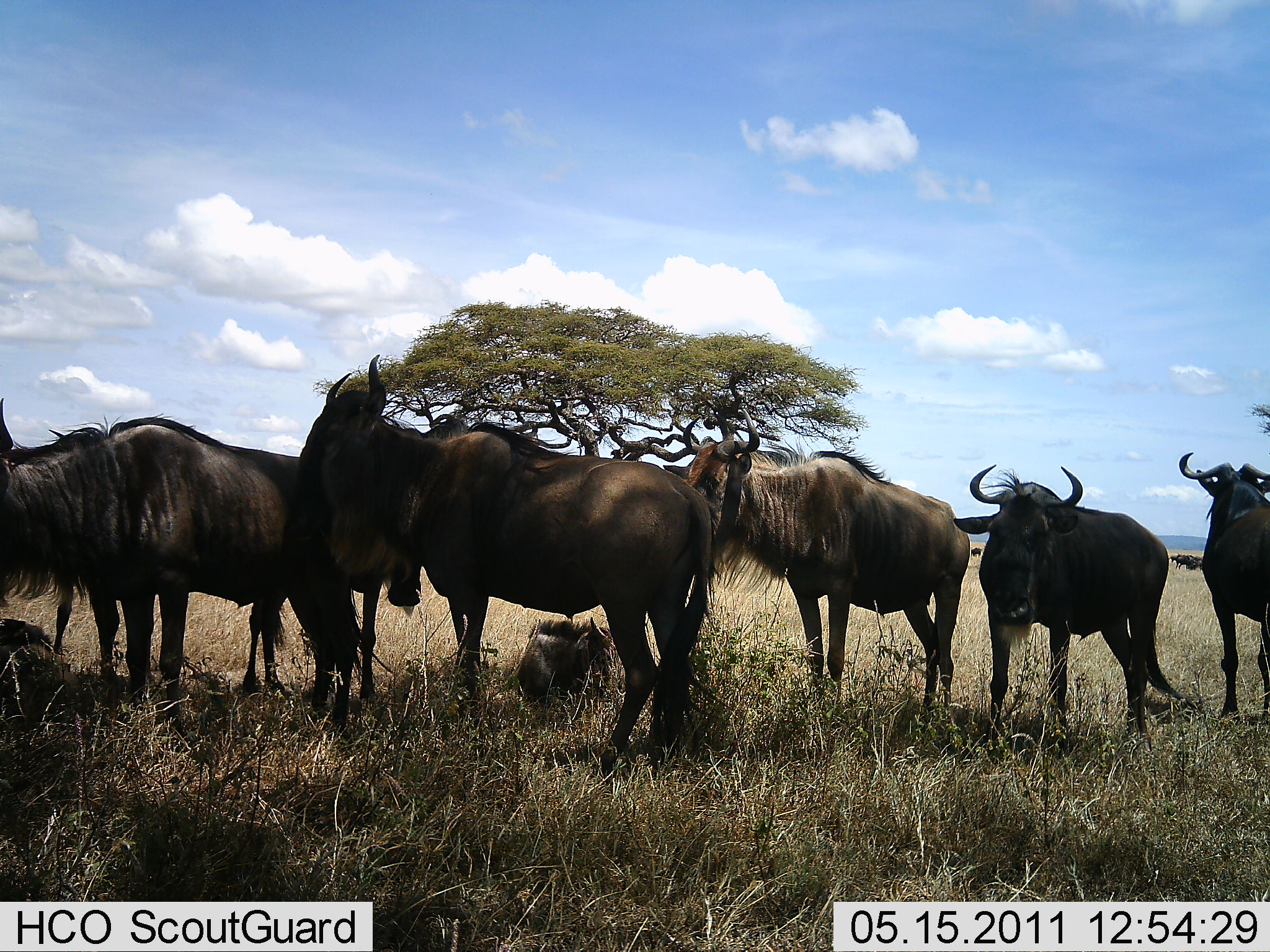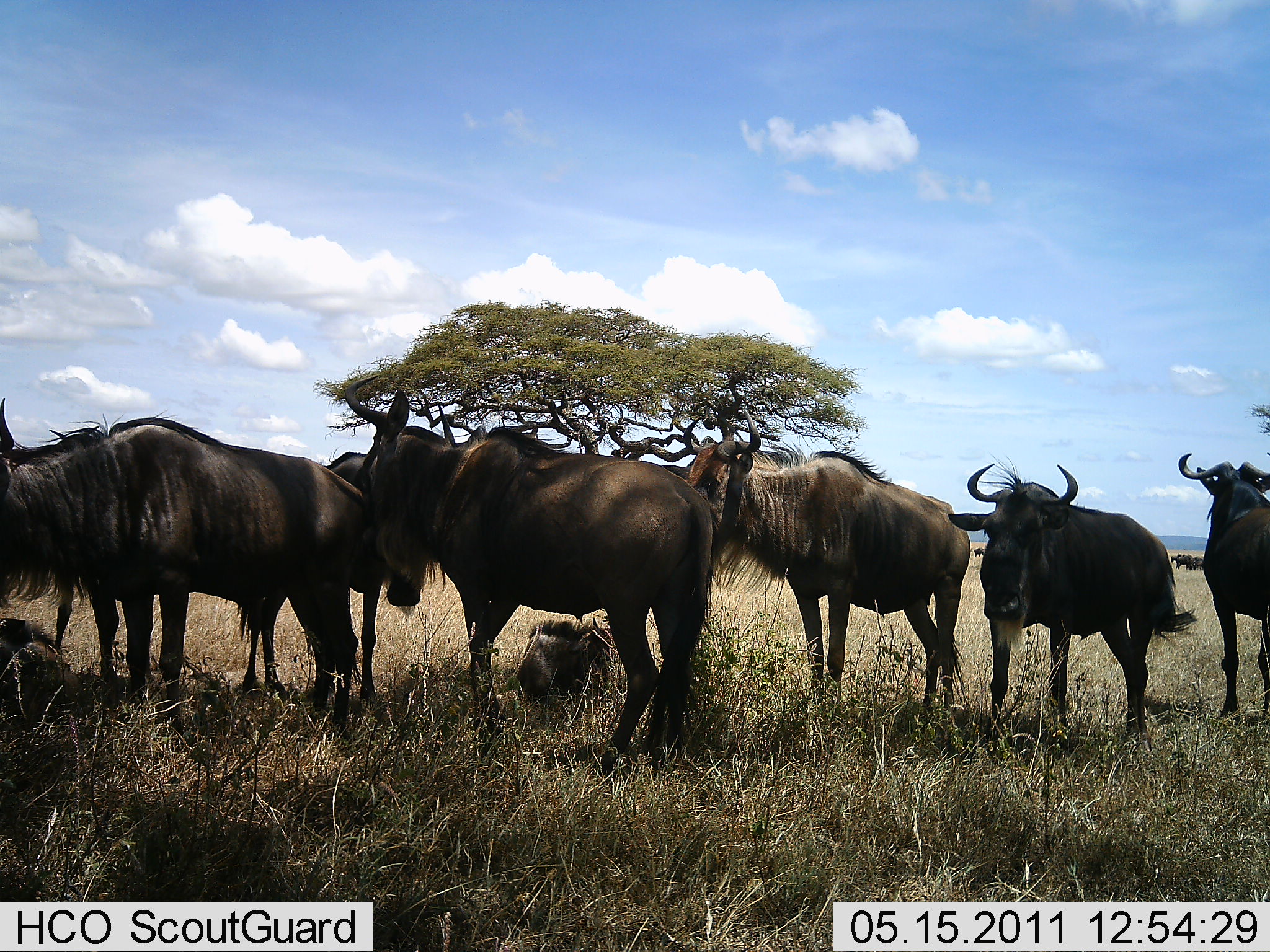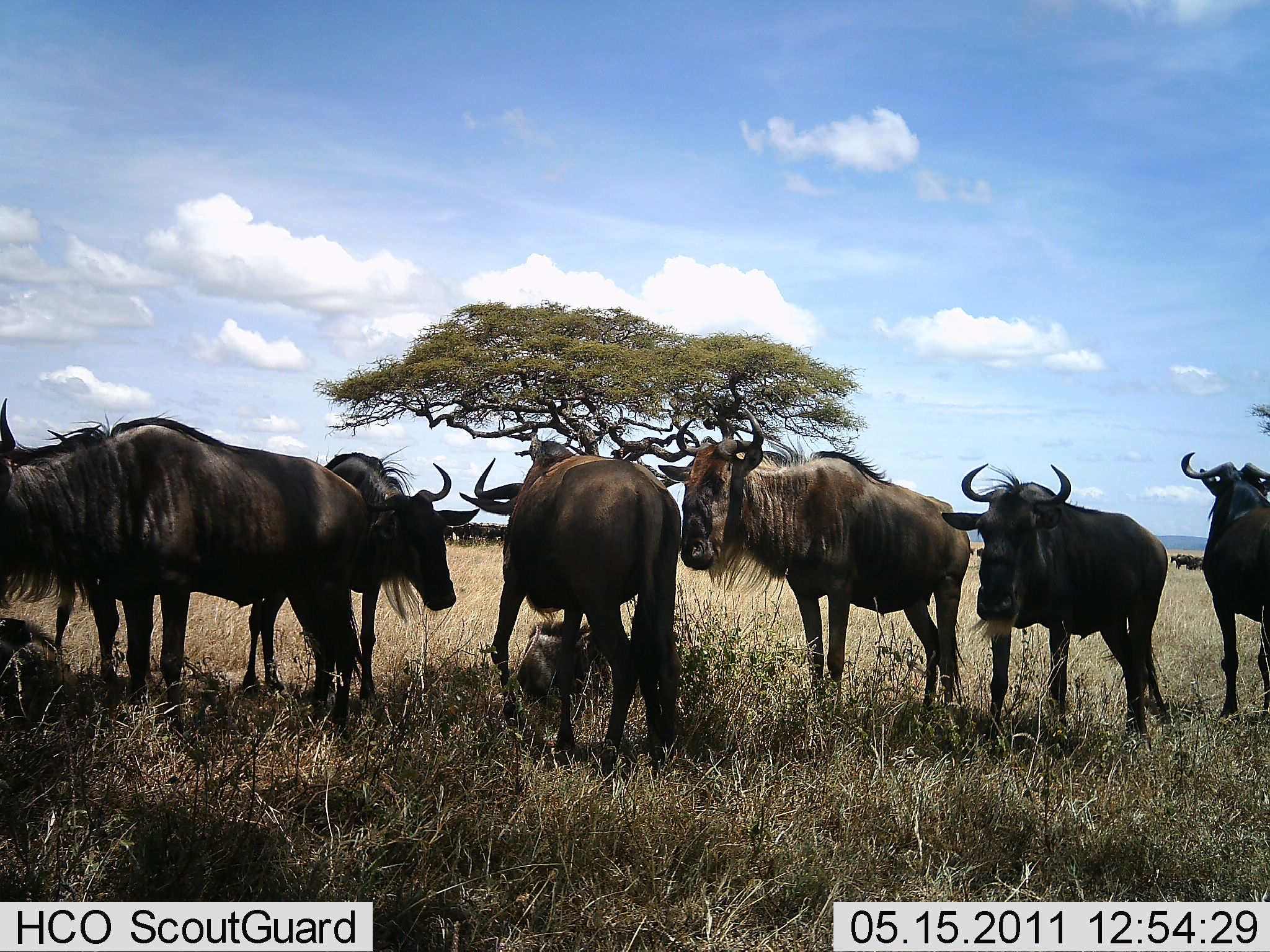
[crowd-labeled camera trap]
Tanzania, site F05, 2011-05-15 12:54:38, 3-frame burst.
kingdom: Animalia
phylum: Chordata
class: Mammalia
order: Artiodactyla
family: Bovidae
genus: Connochaetes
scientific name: Connochaetes taurinus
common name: blue wildebeest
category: wildebeest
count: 7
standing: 93%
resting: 43%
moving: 21%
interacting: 14%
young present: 29%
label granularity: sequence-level